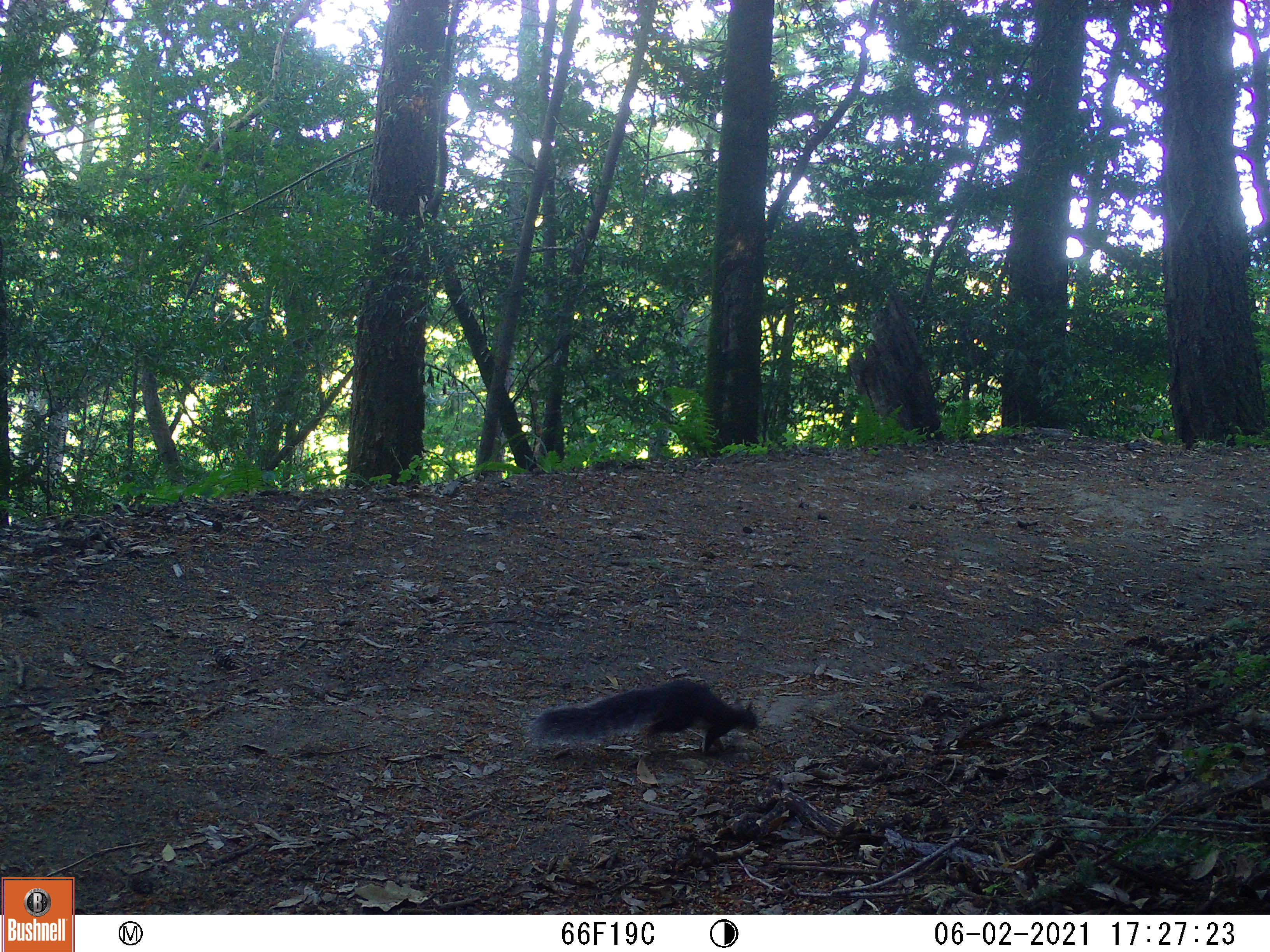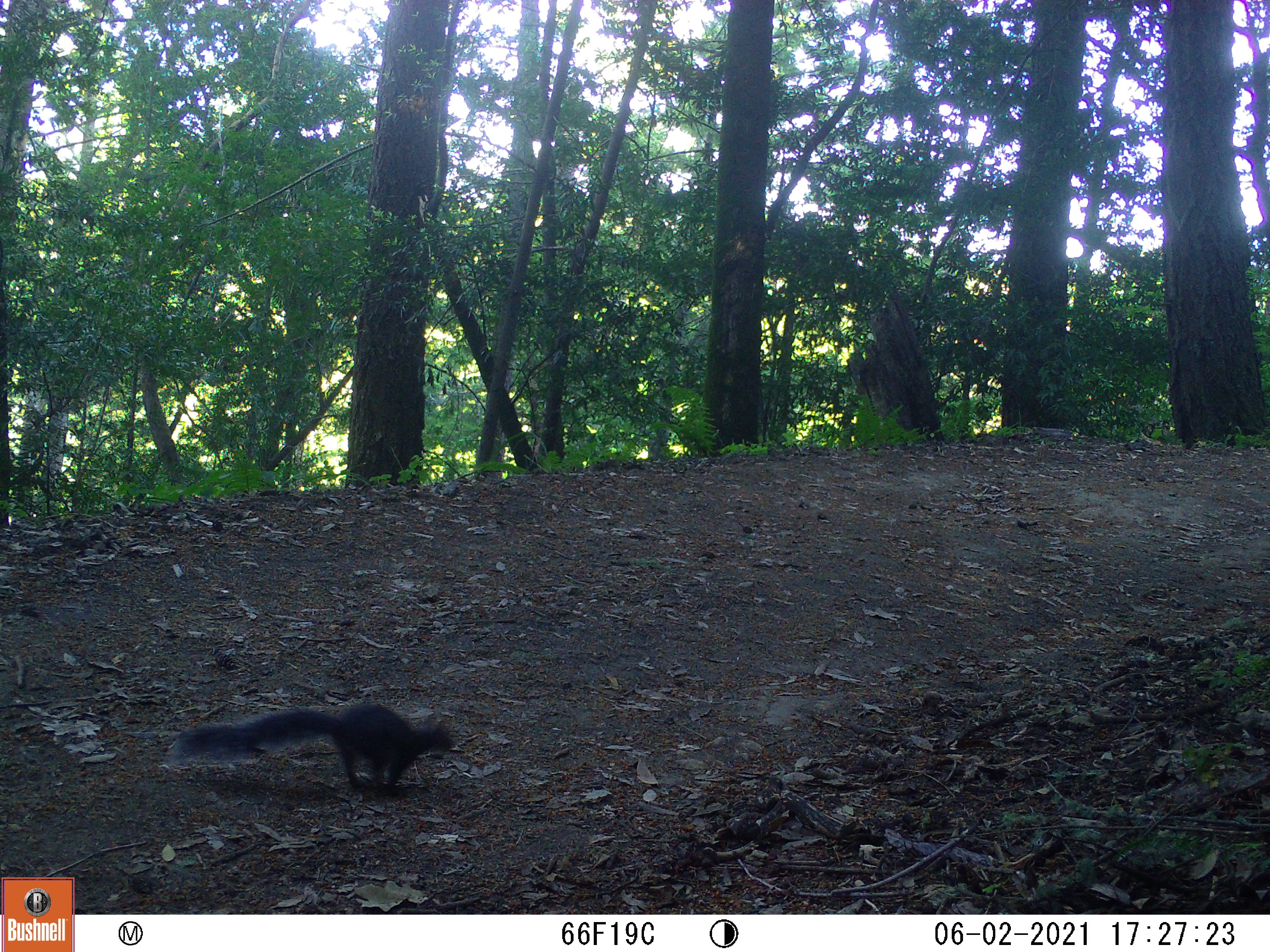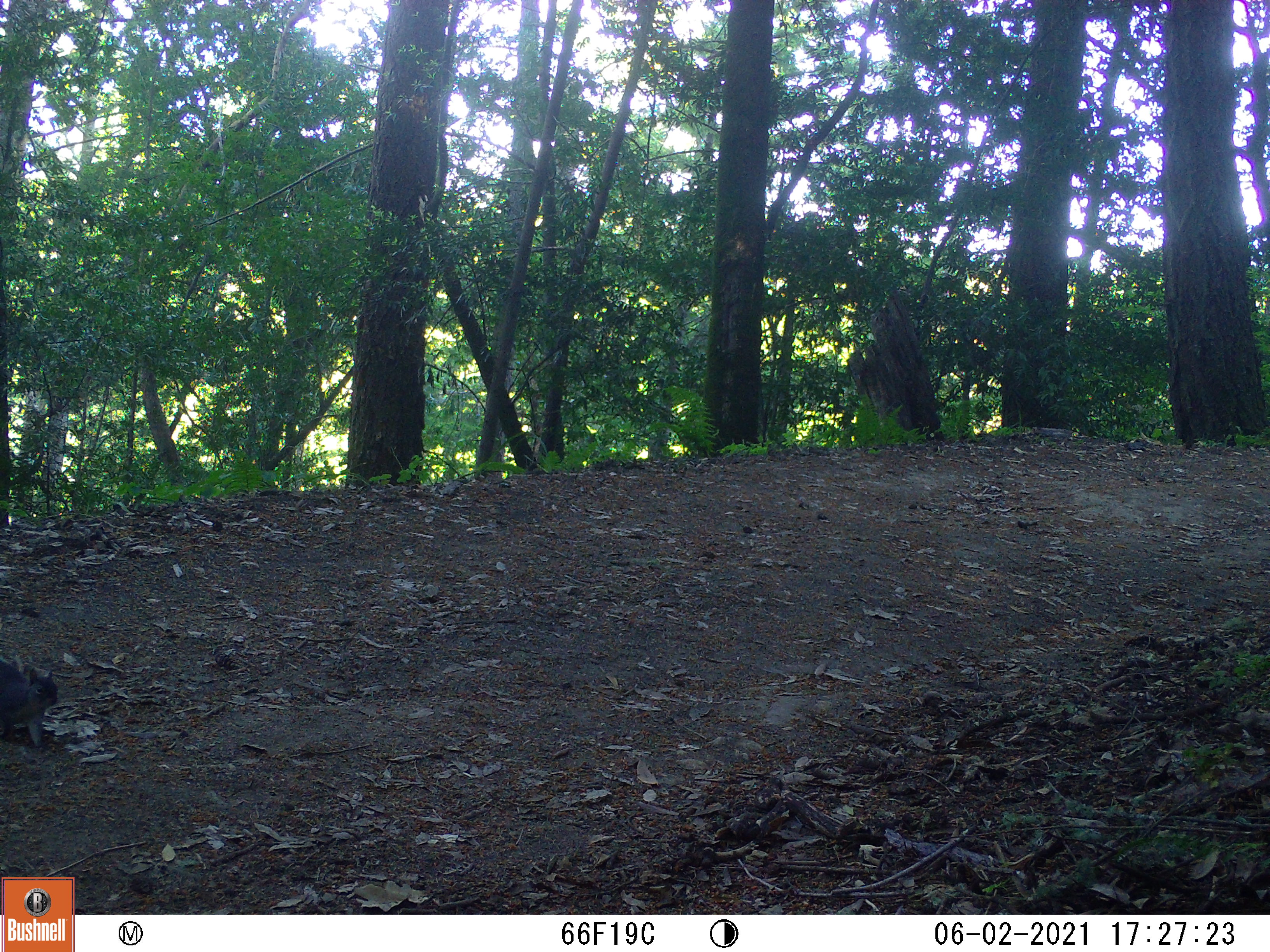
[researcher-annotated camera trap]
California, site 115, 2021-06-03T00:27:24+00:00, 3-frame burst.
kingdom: Animalia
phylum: Chordata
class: Mammalia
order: Rodentia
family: Sciuridae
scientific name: Sciuridae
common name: squirrel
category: unknown squirrel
Unknown squirrel (squirrel) (Sciuridae).